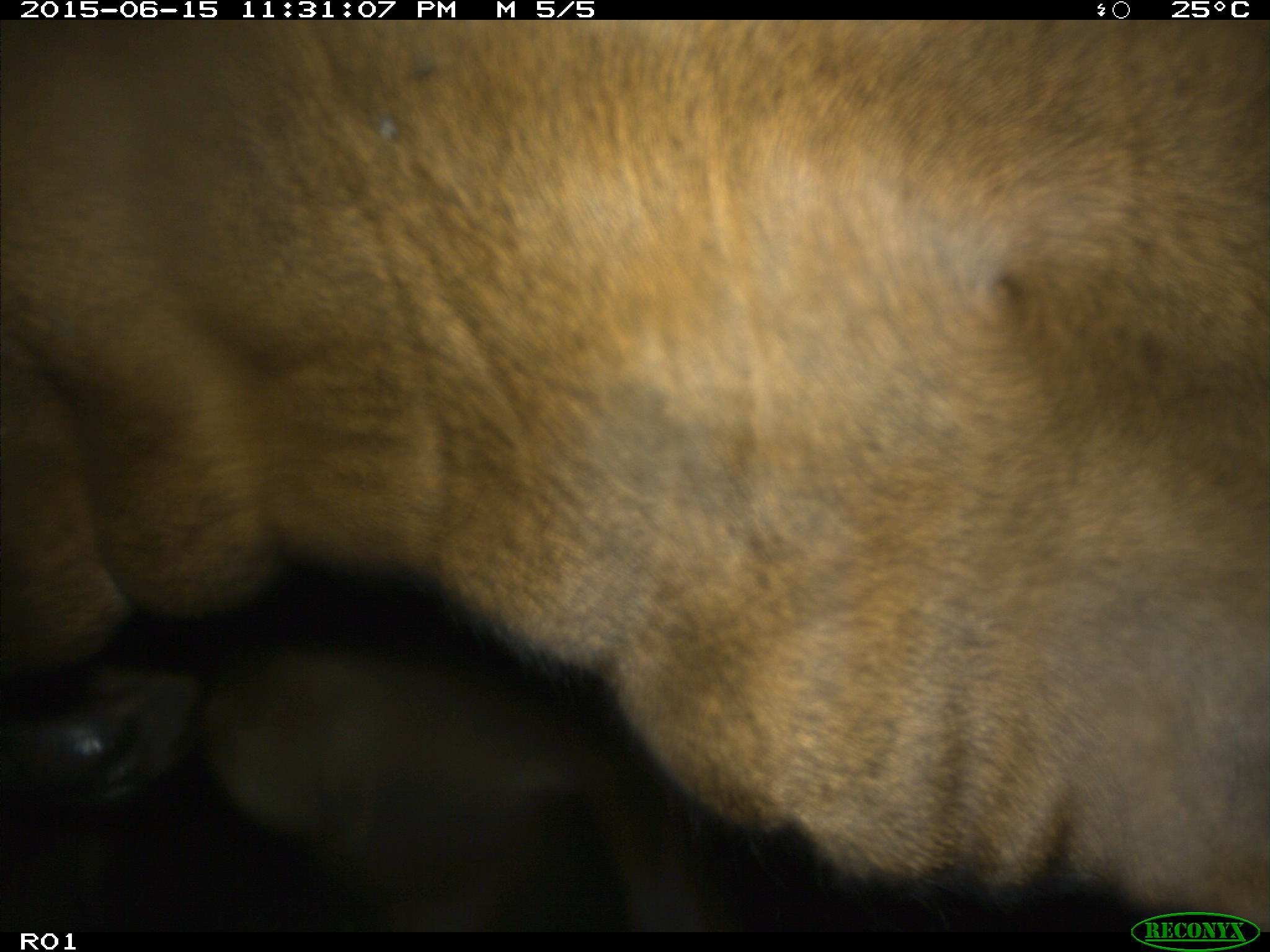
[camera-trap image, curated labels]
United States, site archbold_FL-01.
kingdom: Animalia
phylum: Chordata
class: Mammalia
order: Artiodactyla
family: Bovidae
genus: Bos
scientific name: Bos taurus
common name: domestic cow